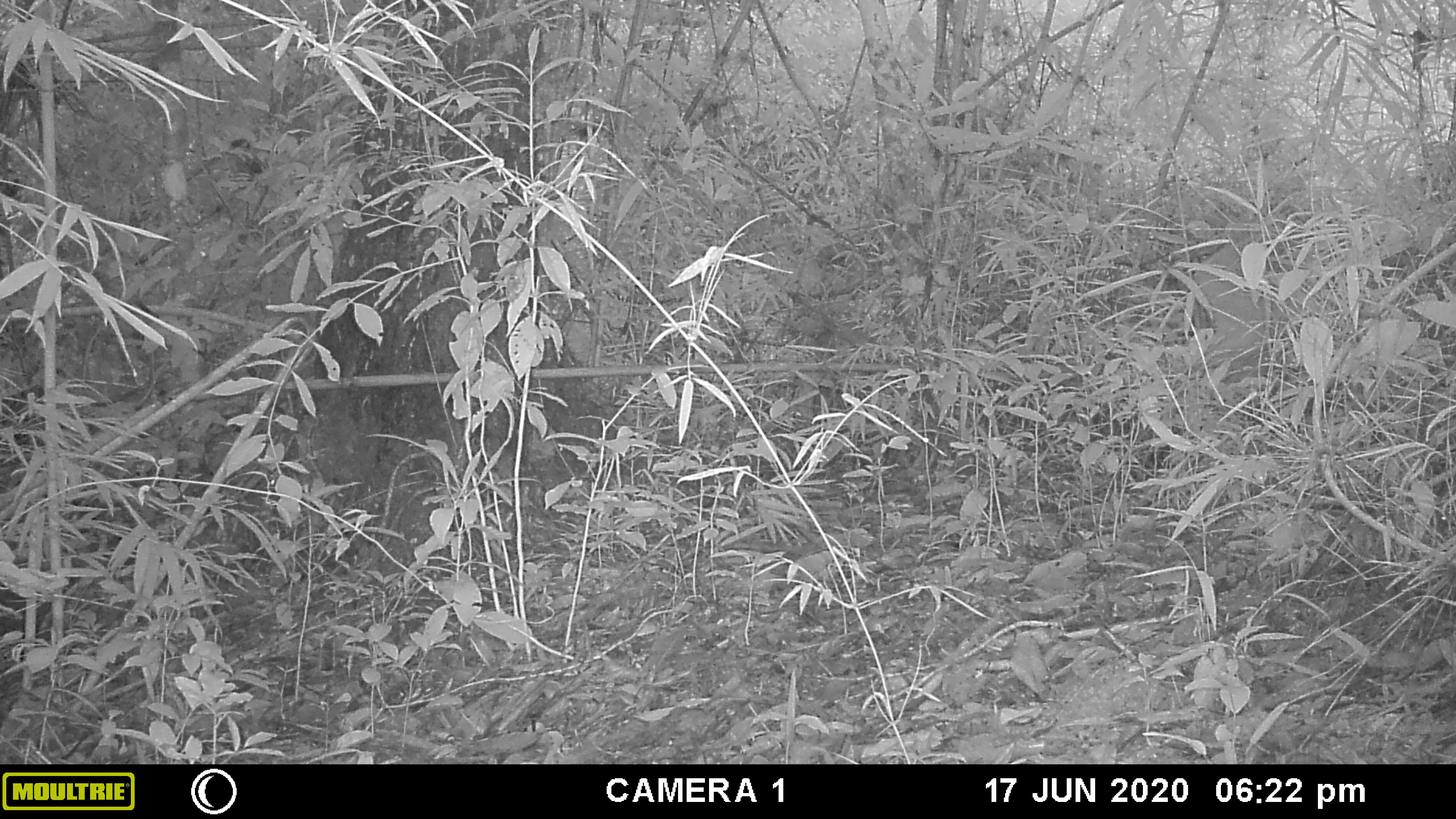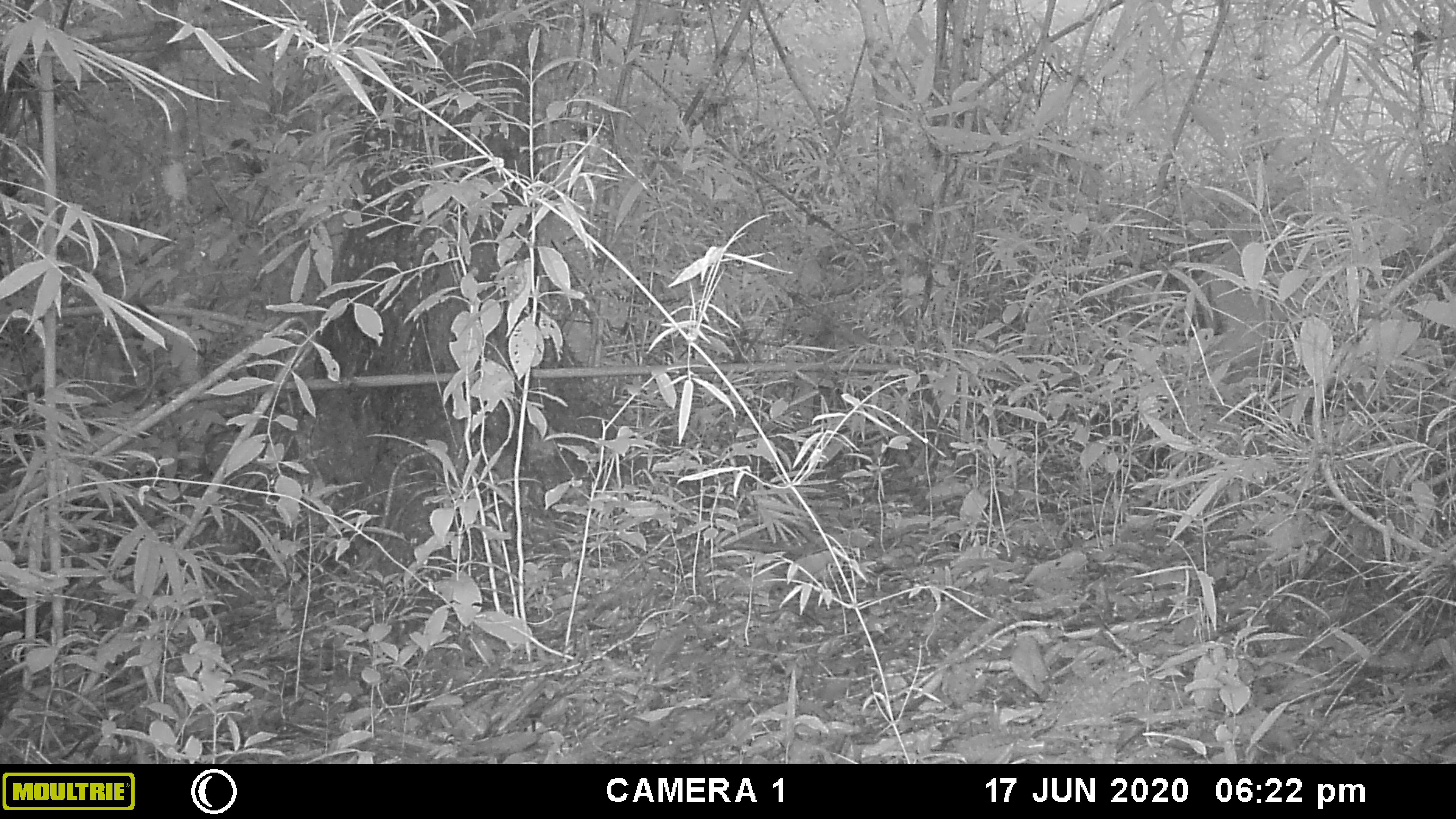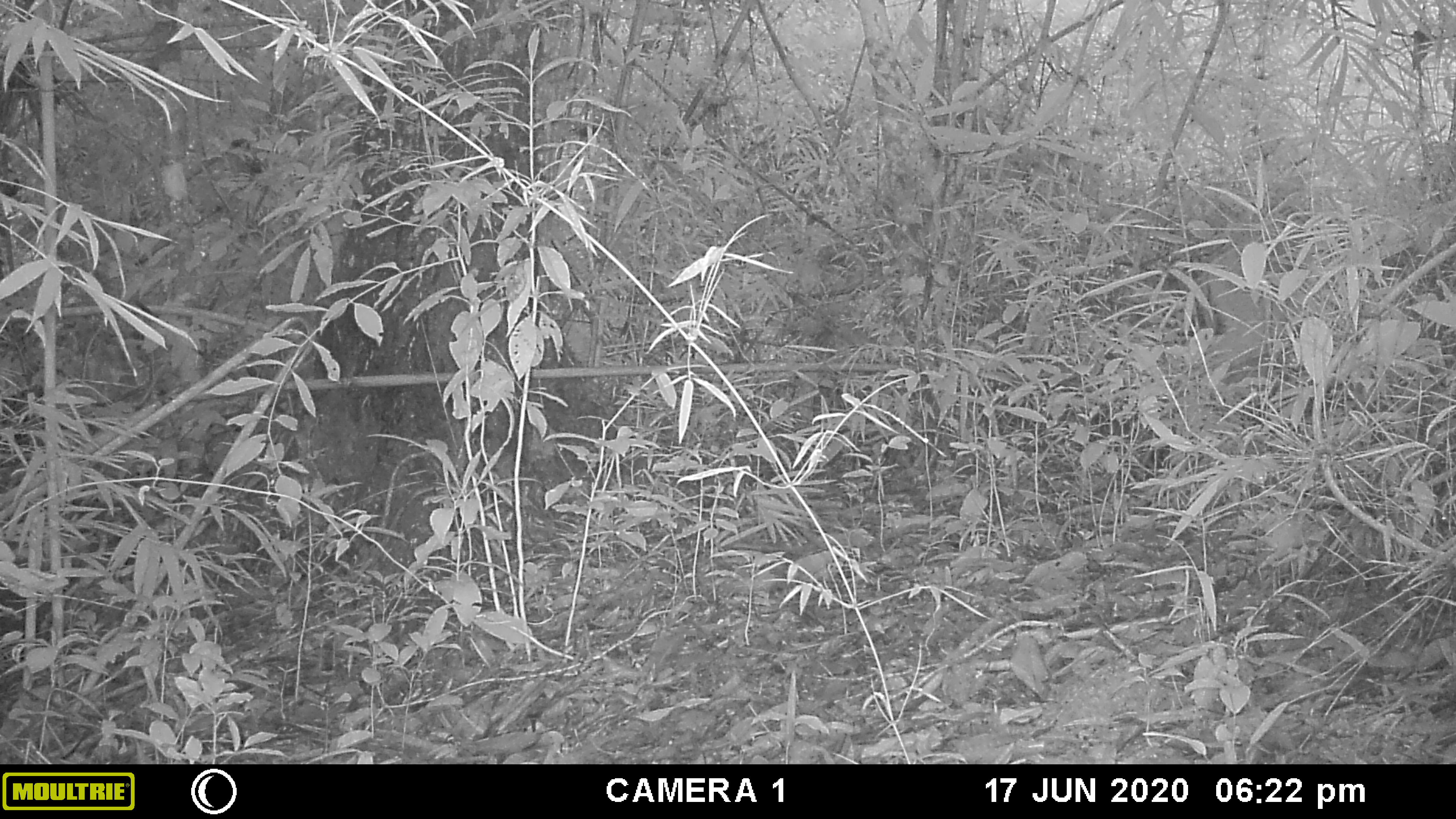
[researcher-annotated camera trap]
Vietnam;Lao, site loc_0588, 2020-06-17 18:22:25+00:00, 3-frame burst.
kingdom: Animalia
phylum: Chordata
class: Mammalia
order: Artiodactyla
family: Cervidae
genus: Muntiacus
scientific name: Muntiacus muntjak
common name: red muntjac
Red muntjac (Muntiacus muntjak). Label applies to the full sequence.